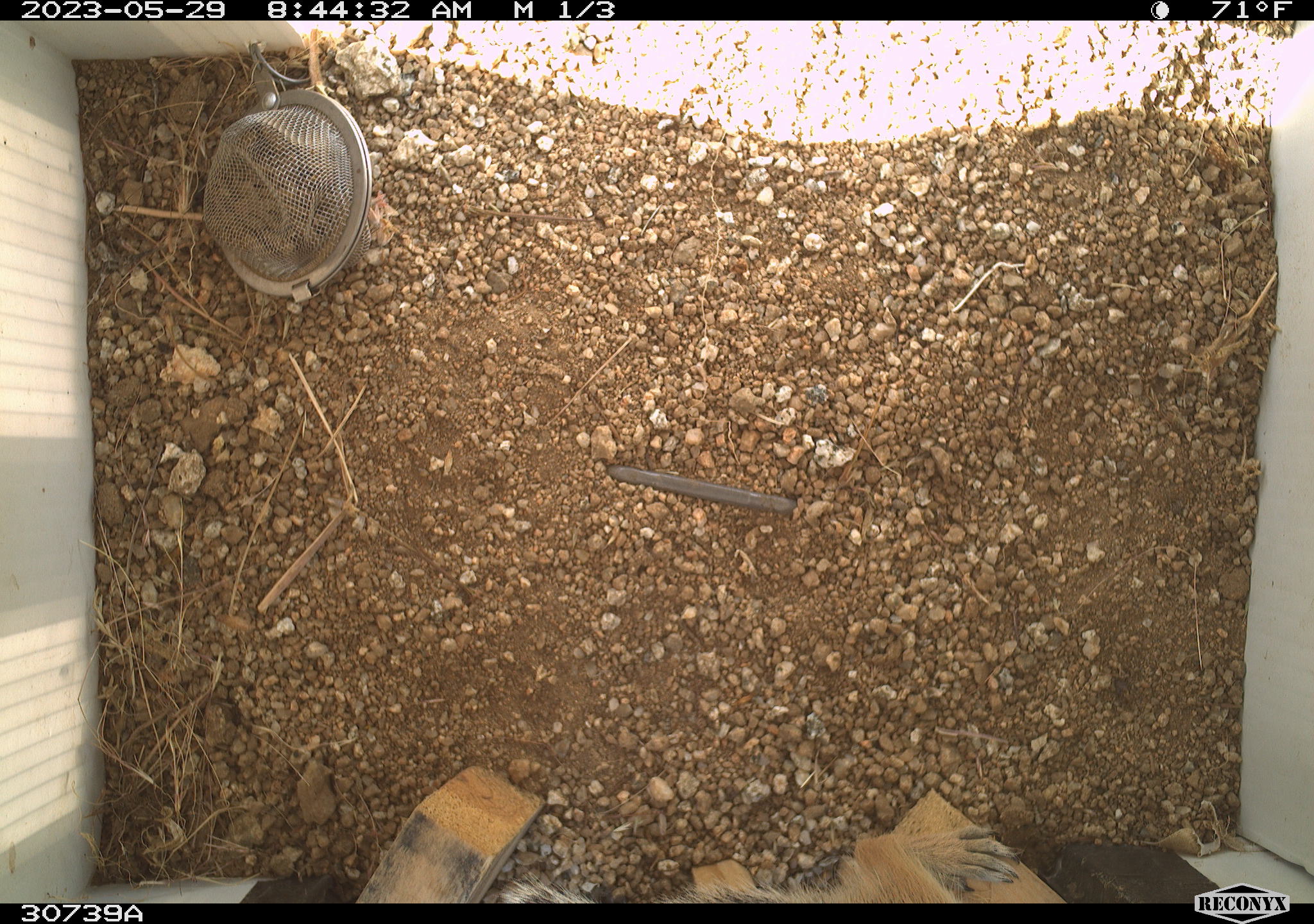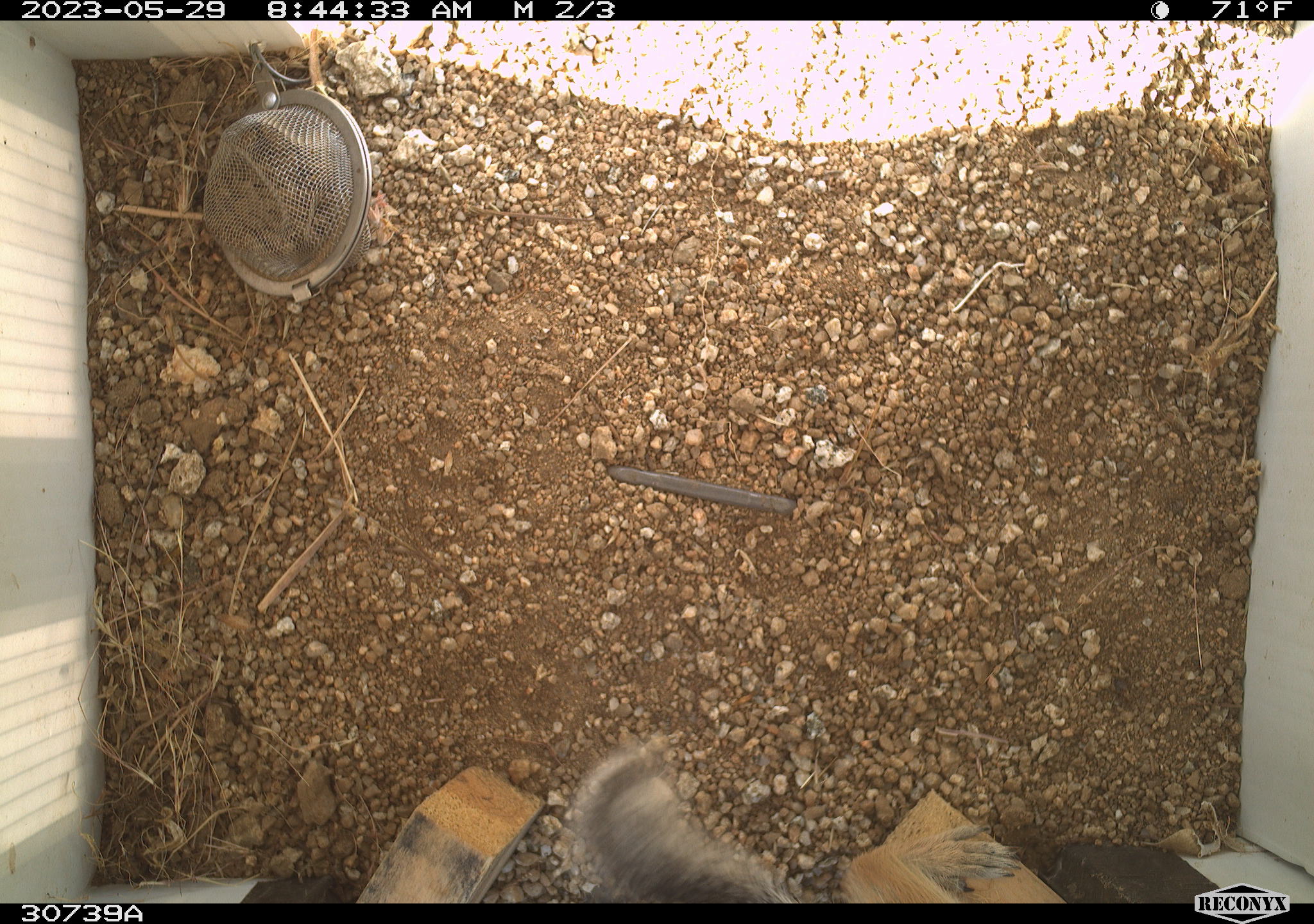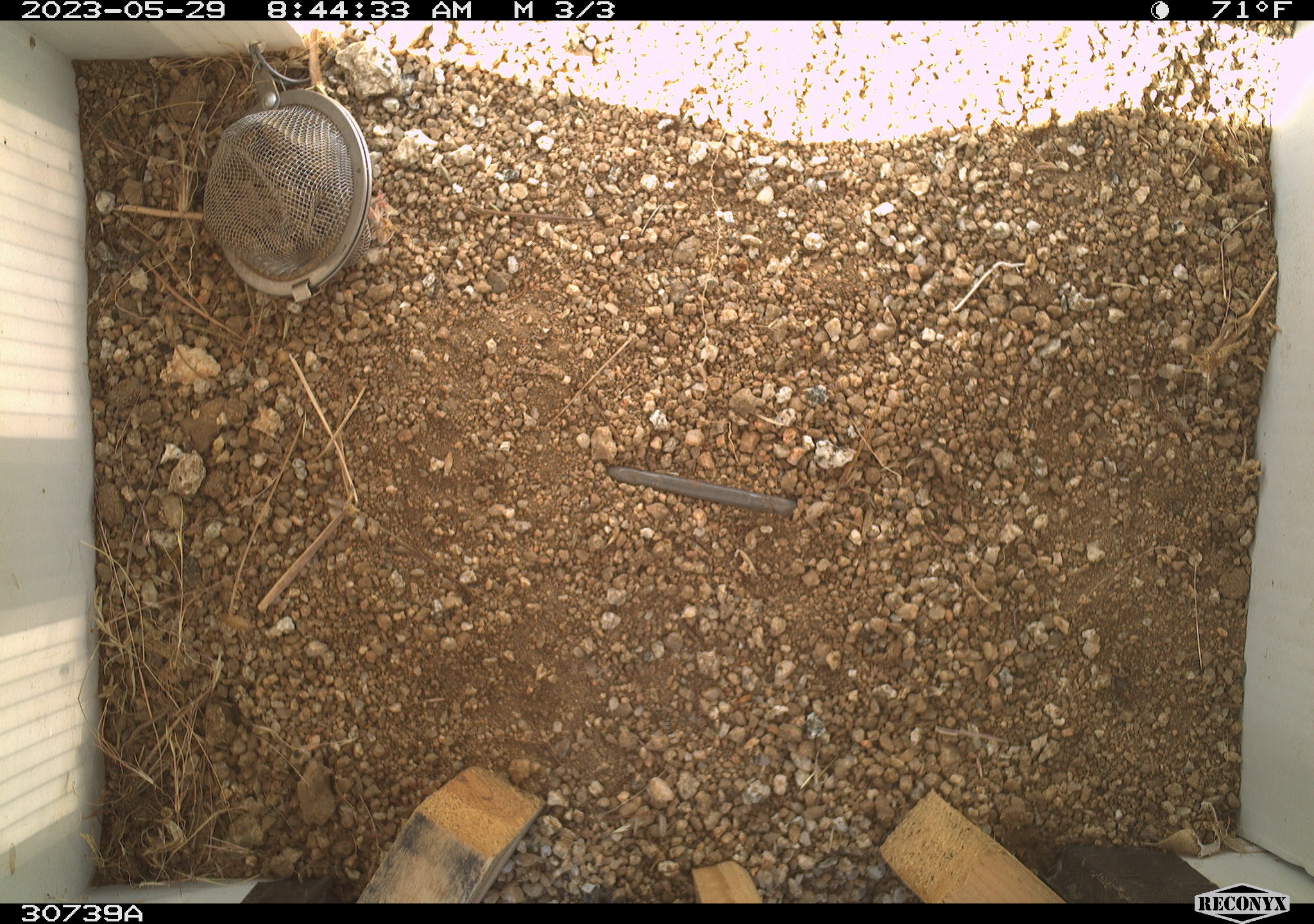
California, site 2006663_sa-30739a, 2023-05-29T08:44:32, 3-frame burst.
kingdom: Animalia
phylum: Chordata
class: Mammalia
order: Rodentia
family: Sciuridae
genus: Ammospermophilus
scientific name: Ammospermophilus leucurus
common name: white-tailed antelope squirrel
White-tailed antelope squirrel (Ammospermophilus leucurus).